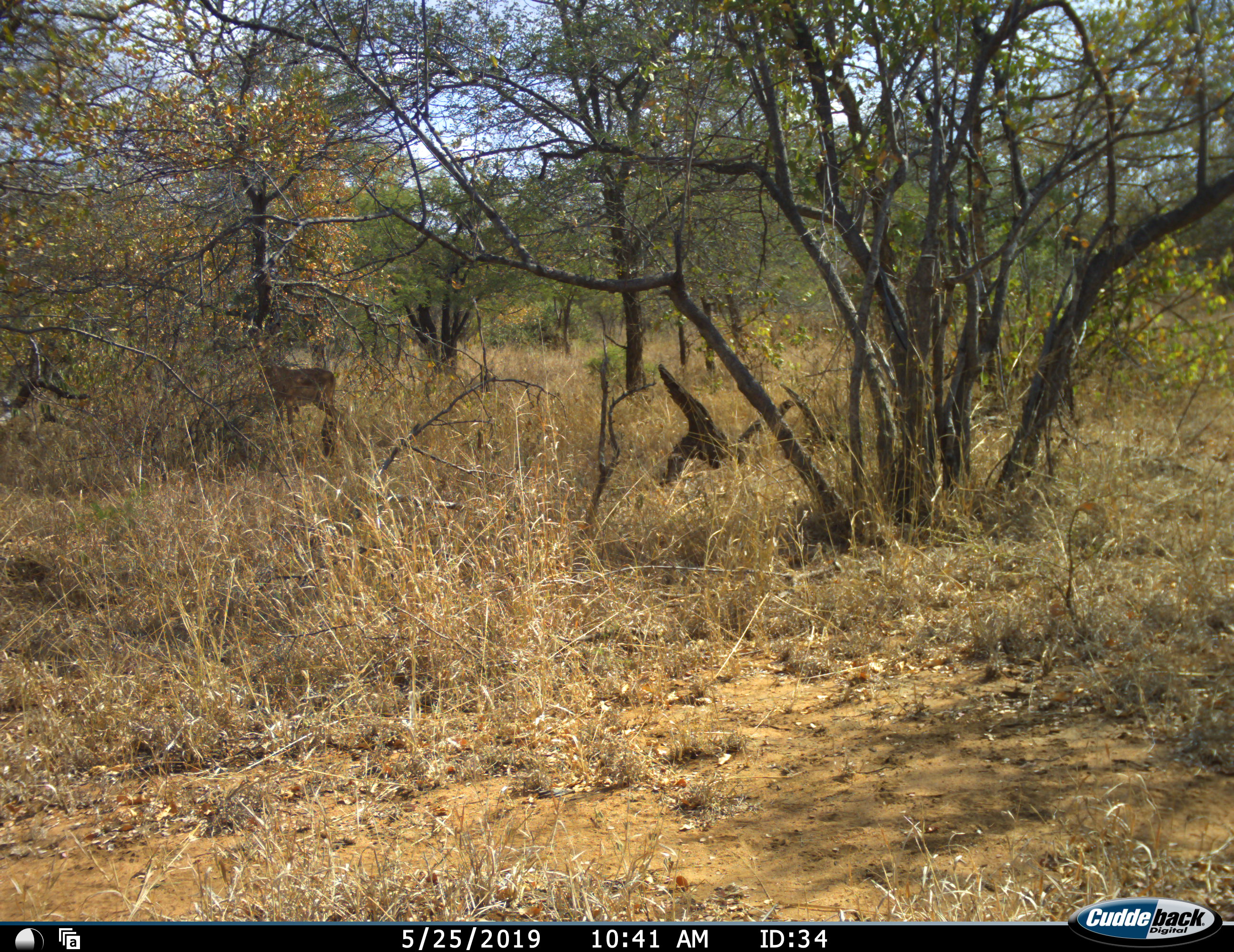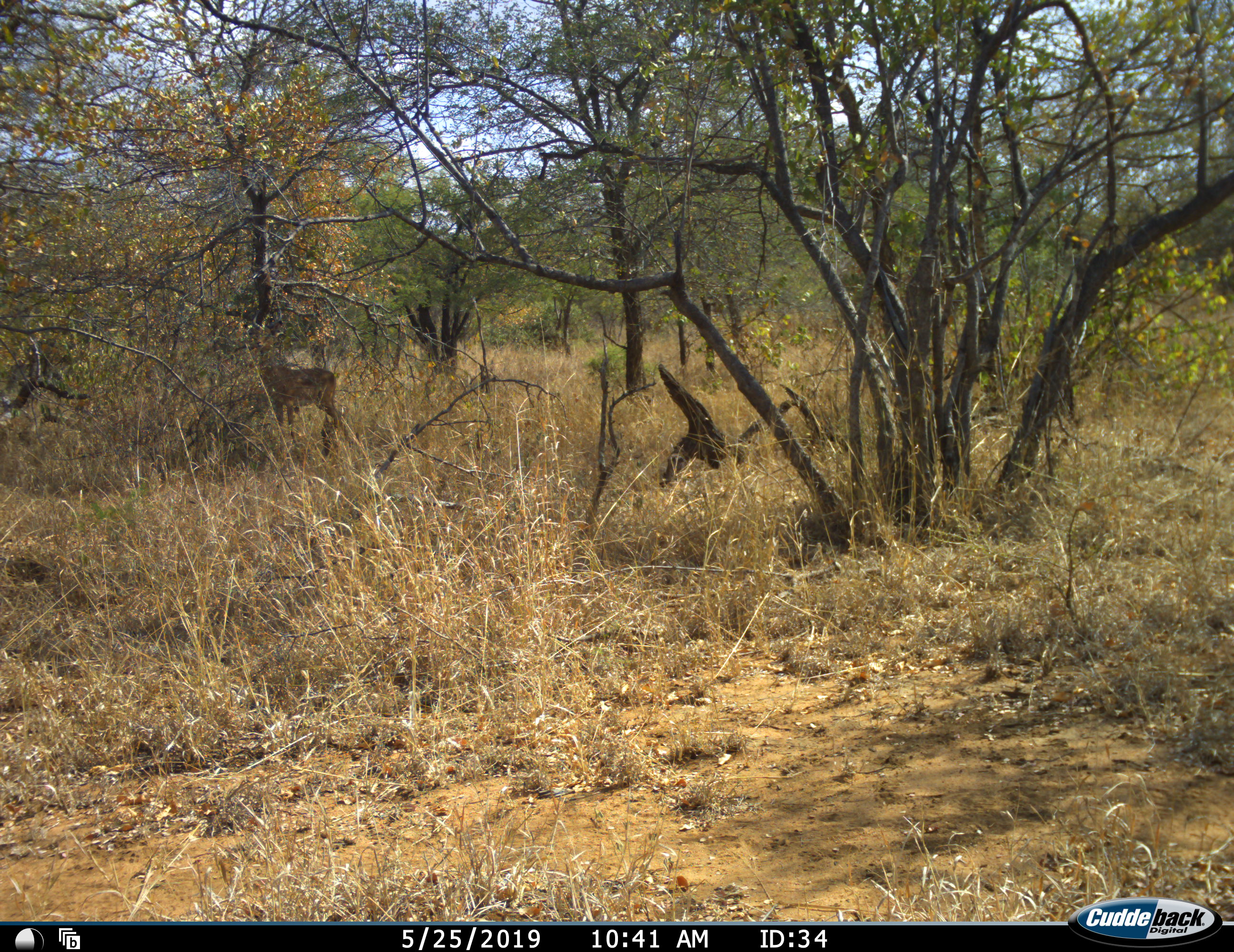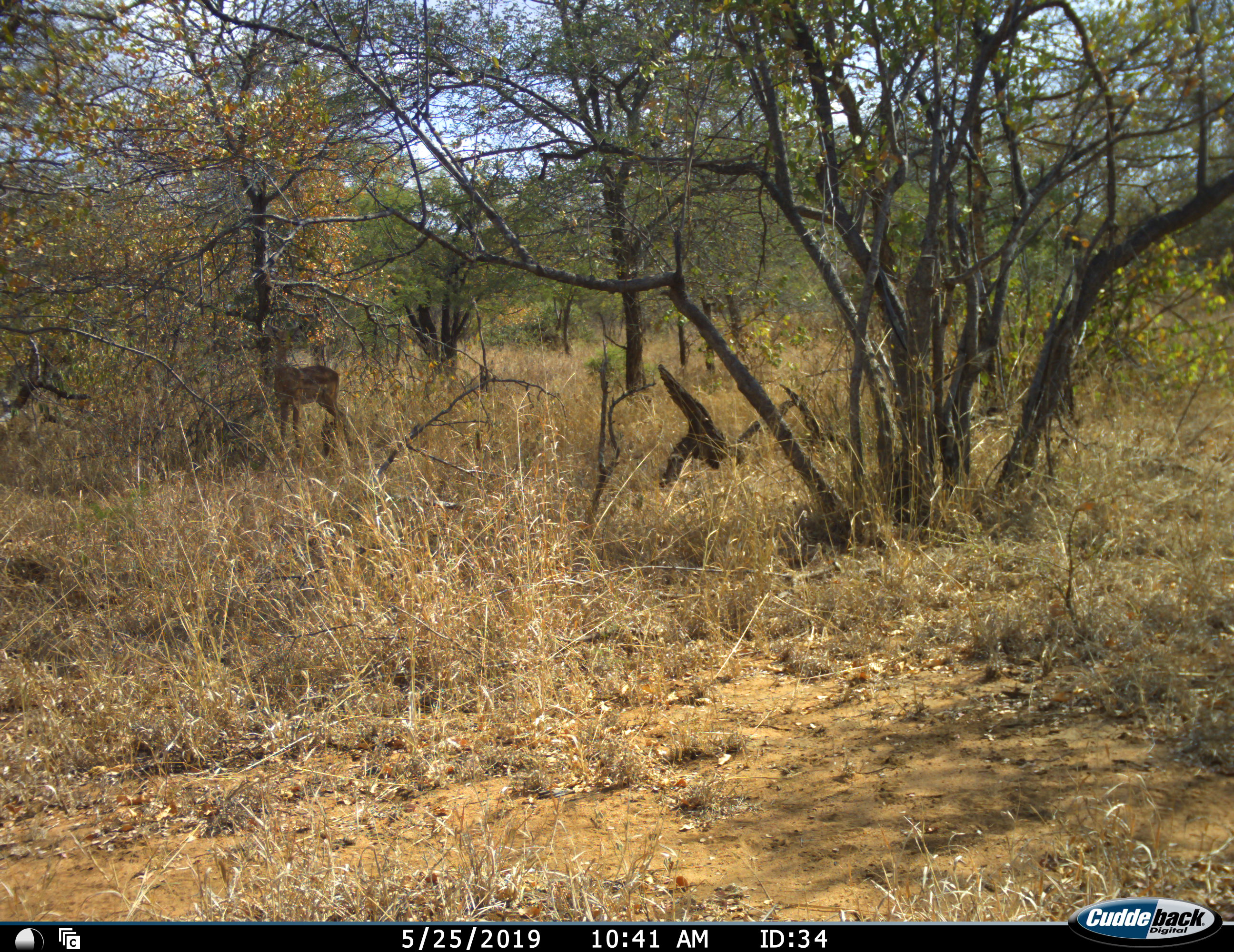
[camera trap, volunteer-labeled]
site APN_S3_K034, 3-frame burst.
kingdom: Animalia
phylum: Chordata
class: Mammalia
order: Artiodactyla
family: Bovidae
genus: Aepyceros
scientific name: Aepyceros melampus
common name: impala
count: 1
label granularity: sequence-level